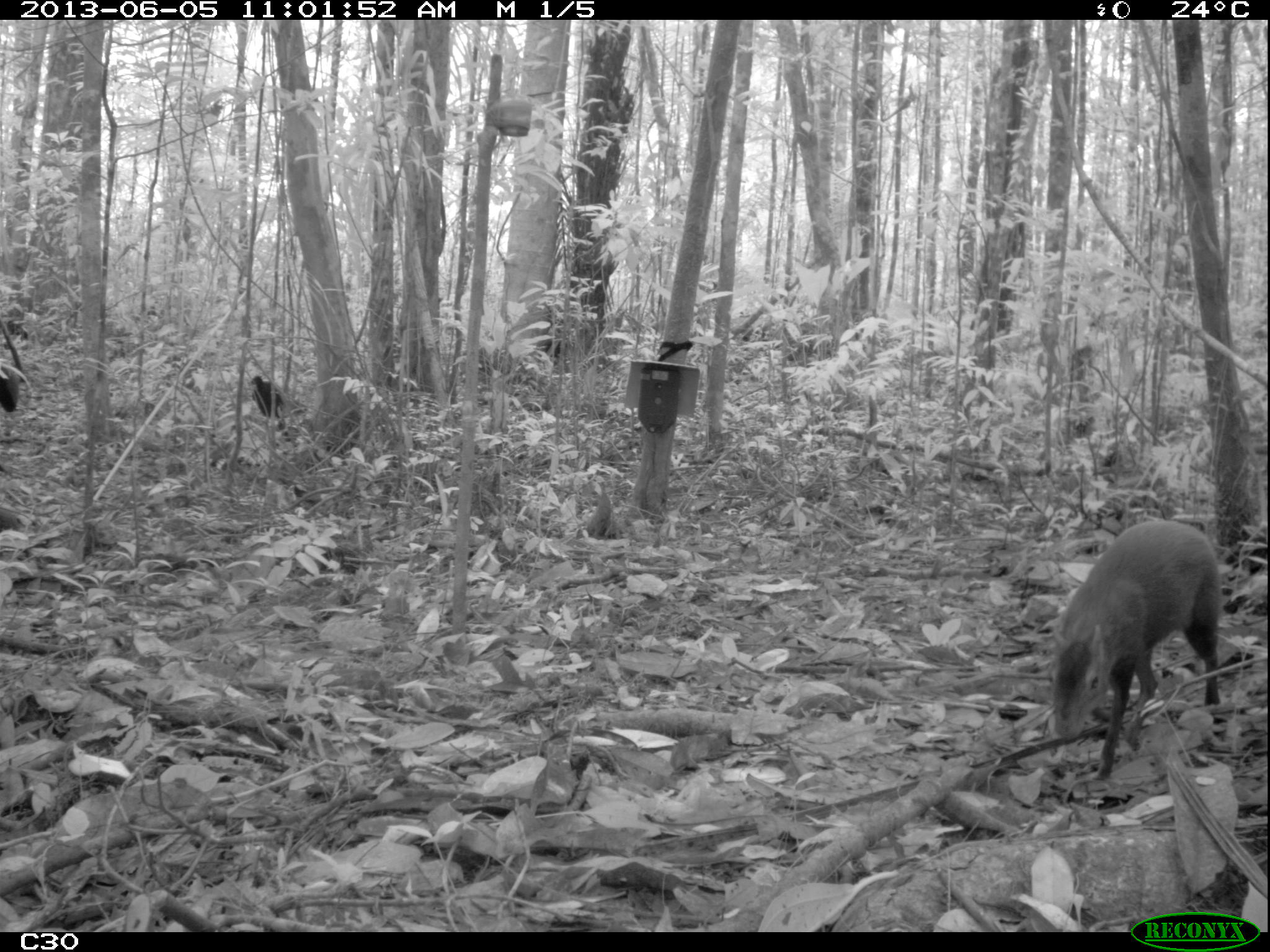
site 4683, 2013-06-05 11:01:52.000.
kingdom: Animalia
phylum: Chordata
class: Mammalia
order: Rodentia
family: Dasyproctidae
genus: Dasyprocta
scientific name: Dasyprocta leporina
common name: red-rumped agouti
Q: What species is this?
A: Dasyprocta leporina (red-rumped agouti).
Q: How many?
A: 1.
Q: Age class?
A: Adult.